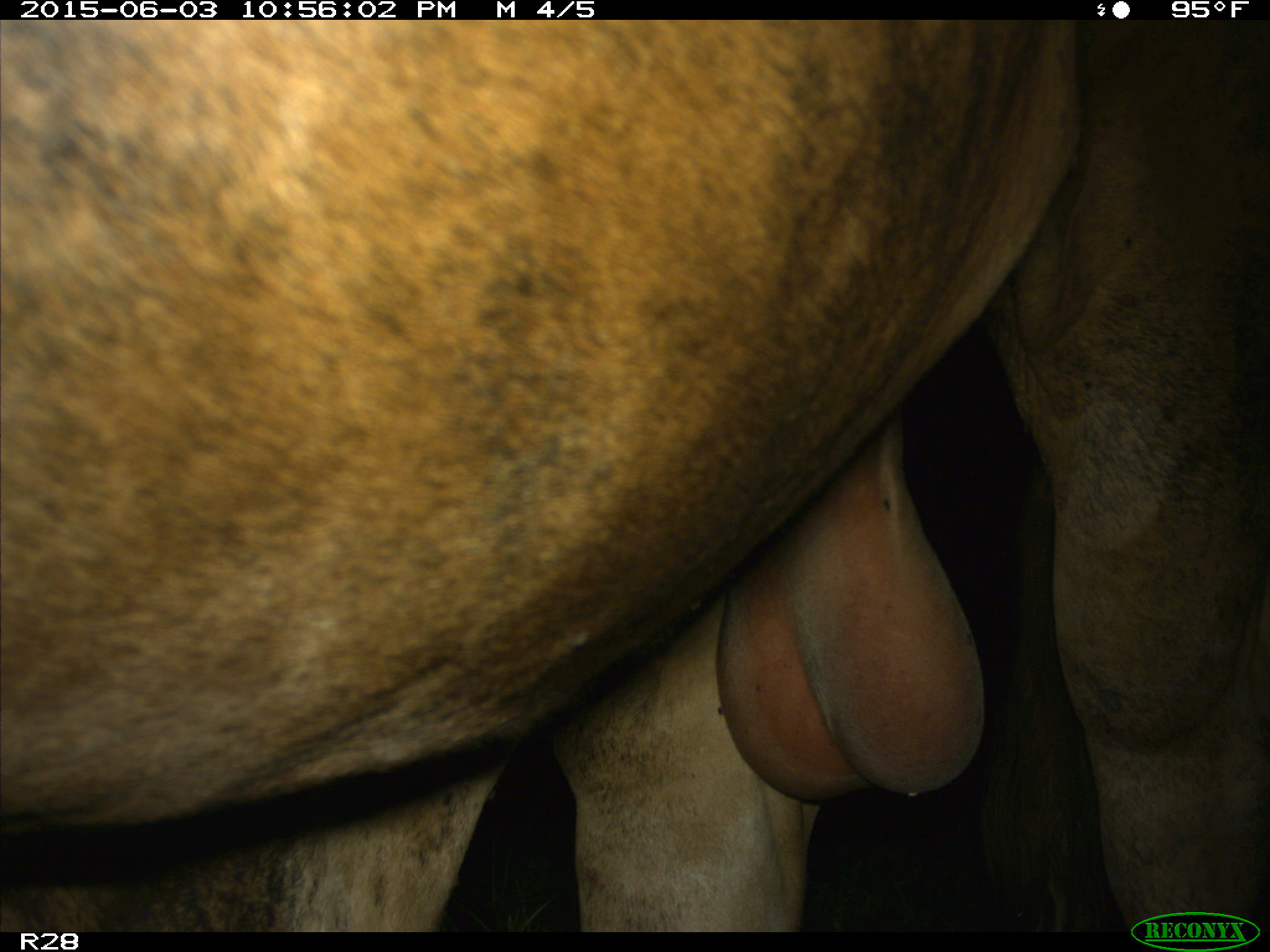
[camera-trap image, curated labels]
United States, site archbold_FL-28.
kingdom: Animalia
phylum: Chordata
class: Mammalia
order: Artiodactyla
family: Bovidae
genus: Bos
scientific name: Bos taurus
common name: domestic cow